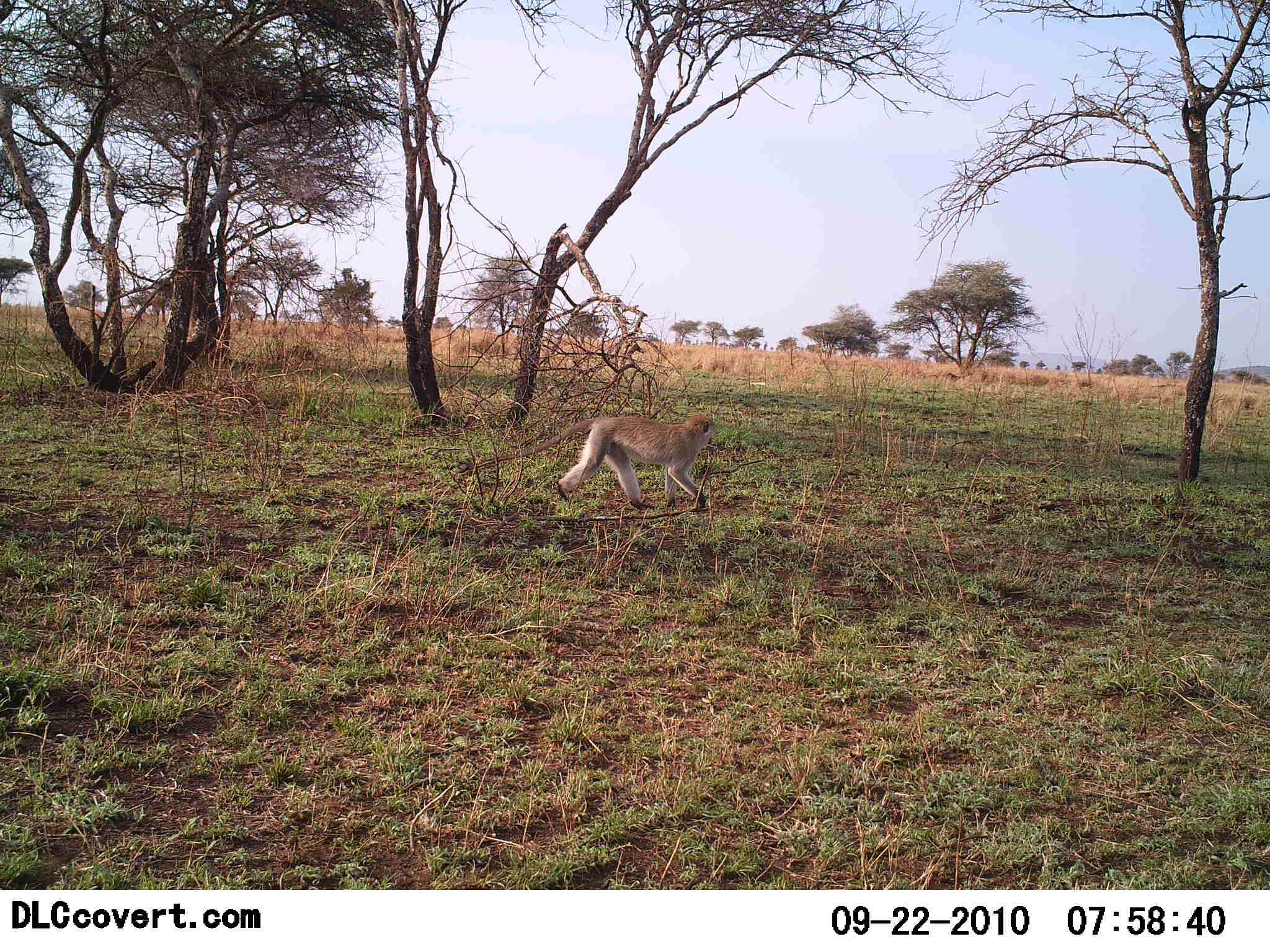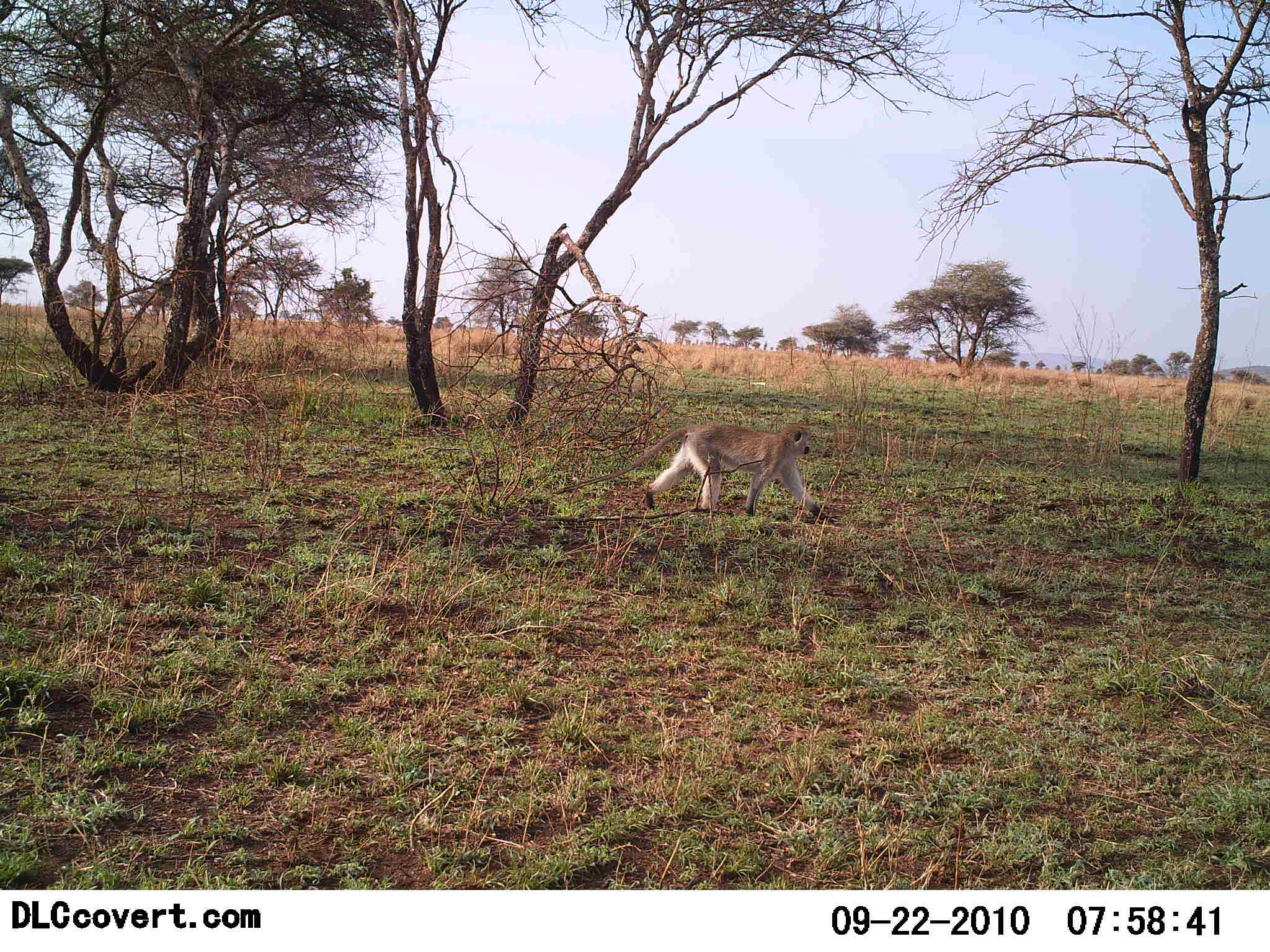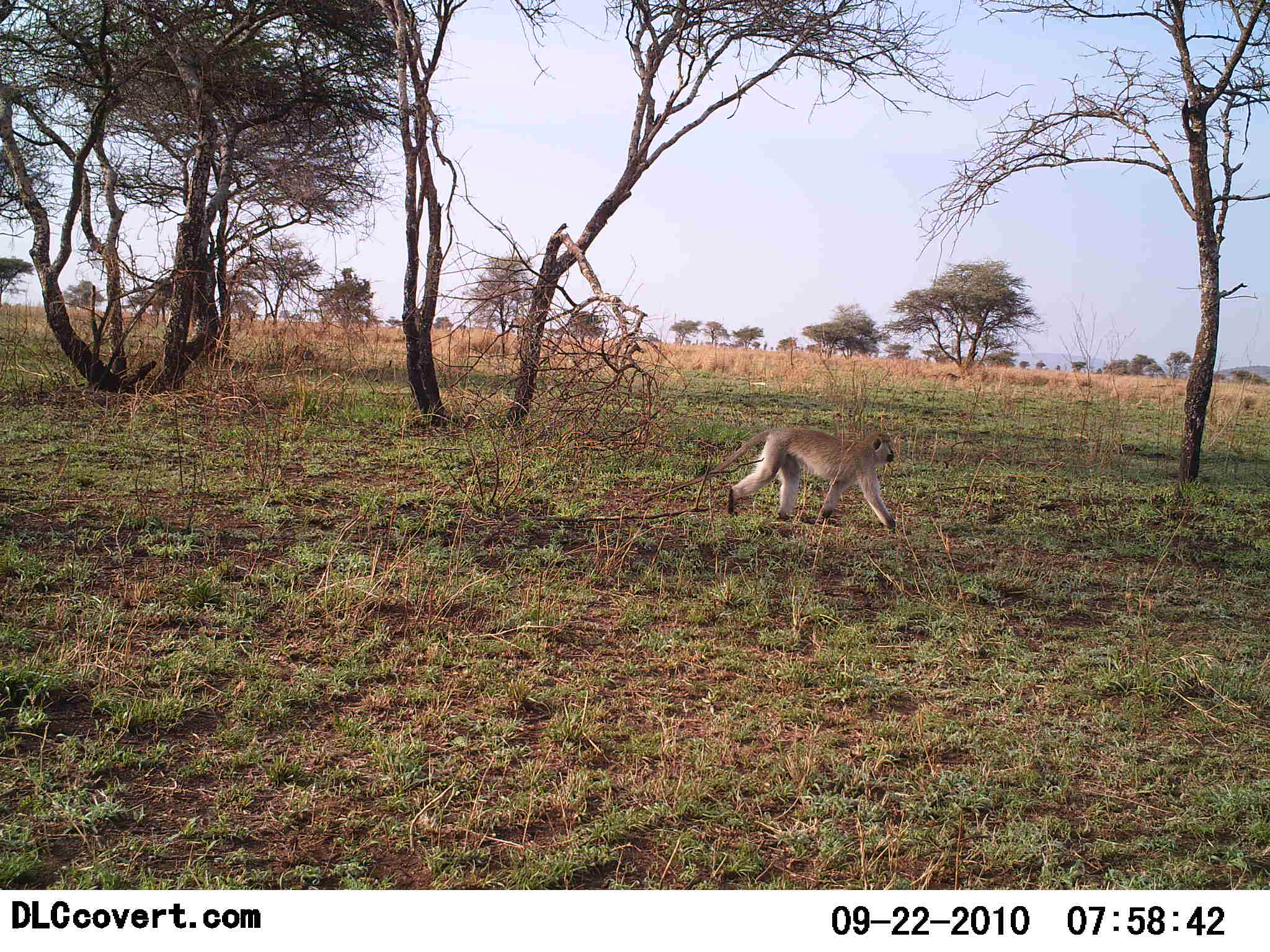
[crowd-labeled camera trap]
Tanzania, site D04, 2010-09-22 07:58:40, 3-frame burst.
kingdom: Animalia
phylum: Chordata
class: Mammalia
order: Primates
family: Cercopithecidae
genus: Chlorocebus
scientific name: Chlorocebus pygerythrus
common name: vervet monkey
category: monkeyvervet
Monkeyvervet (vervet monkey) (Chlorocebus pygerythrus), count 1. Behavior (volunteer vote fractions): standing 0%, resting 0%, moving 100%, interacting 0%. Young present (vote fraction): 0%. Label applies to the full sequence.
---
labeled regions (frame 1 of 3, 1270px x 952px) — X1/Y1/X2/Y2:
animal: 460/414/716/511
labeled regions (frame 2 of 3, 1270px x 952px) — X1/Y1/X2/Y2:
animal: 552/420/828/521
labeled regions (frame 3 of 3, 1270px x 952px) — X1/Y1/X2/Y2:
animal: 638/424/897/529